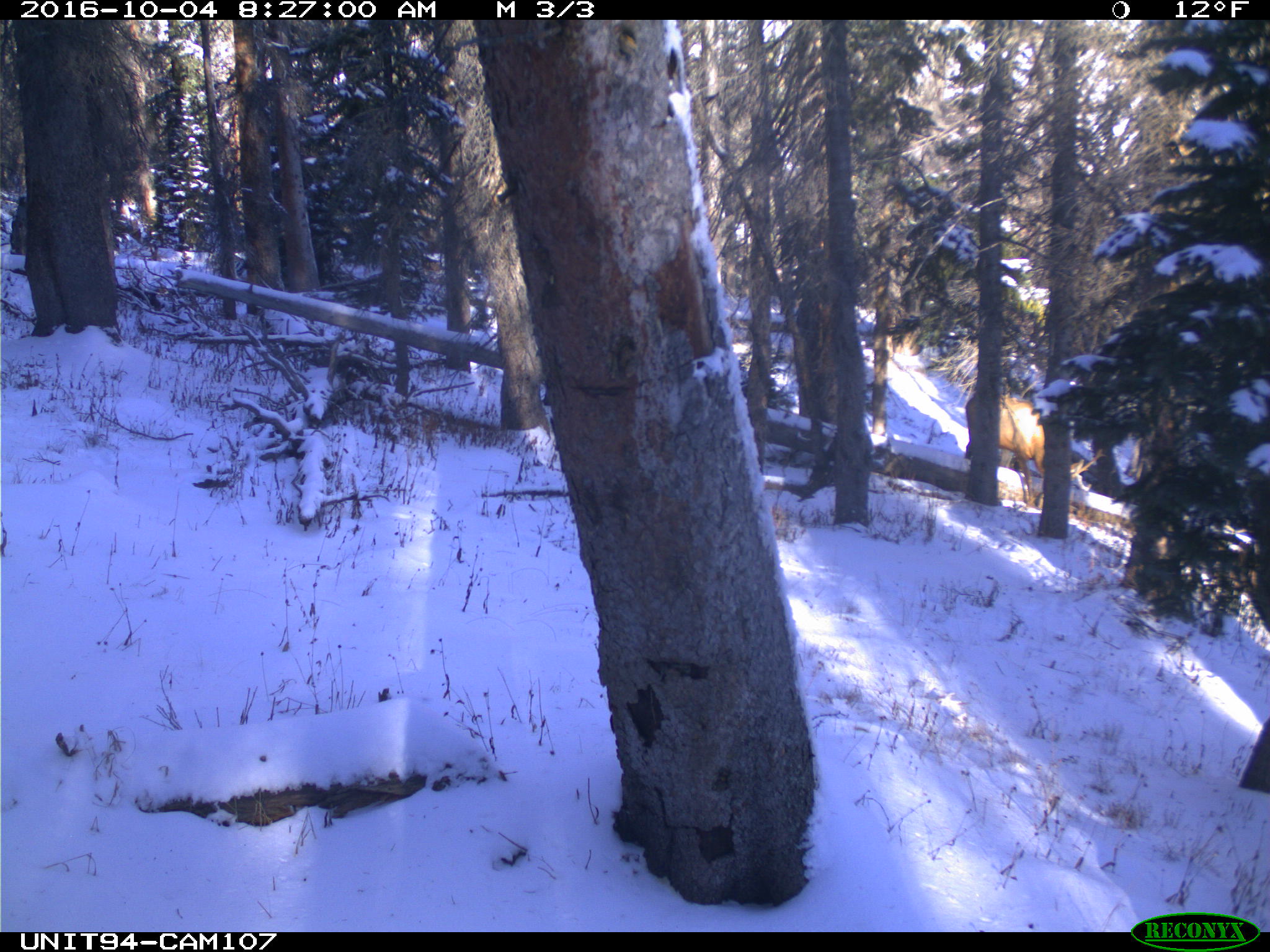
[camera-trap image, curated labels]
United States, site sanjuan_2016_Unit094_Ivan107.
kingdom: Animalia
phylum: Chordata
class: Mammalia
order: Artiodactyla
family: Cervidae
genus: Cervus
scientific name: Cervus elaphus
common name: red deer